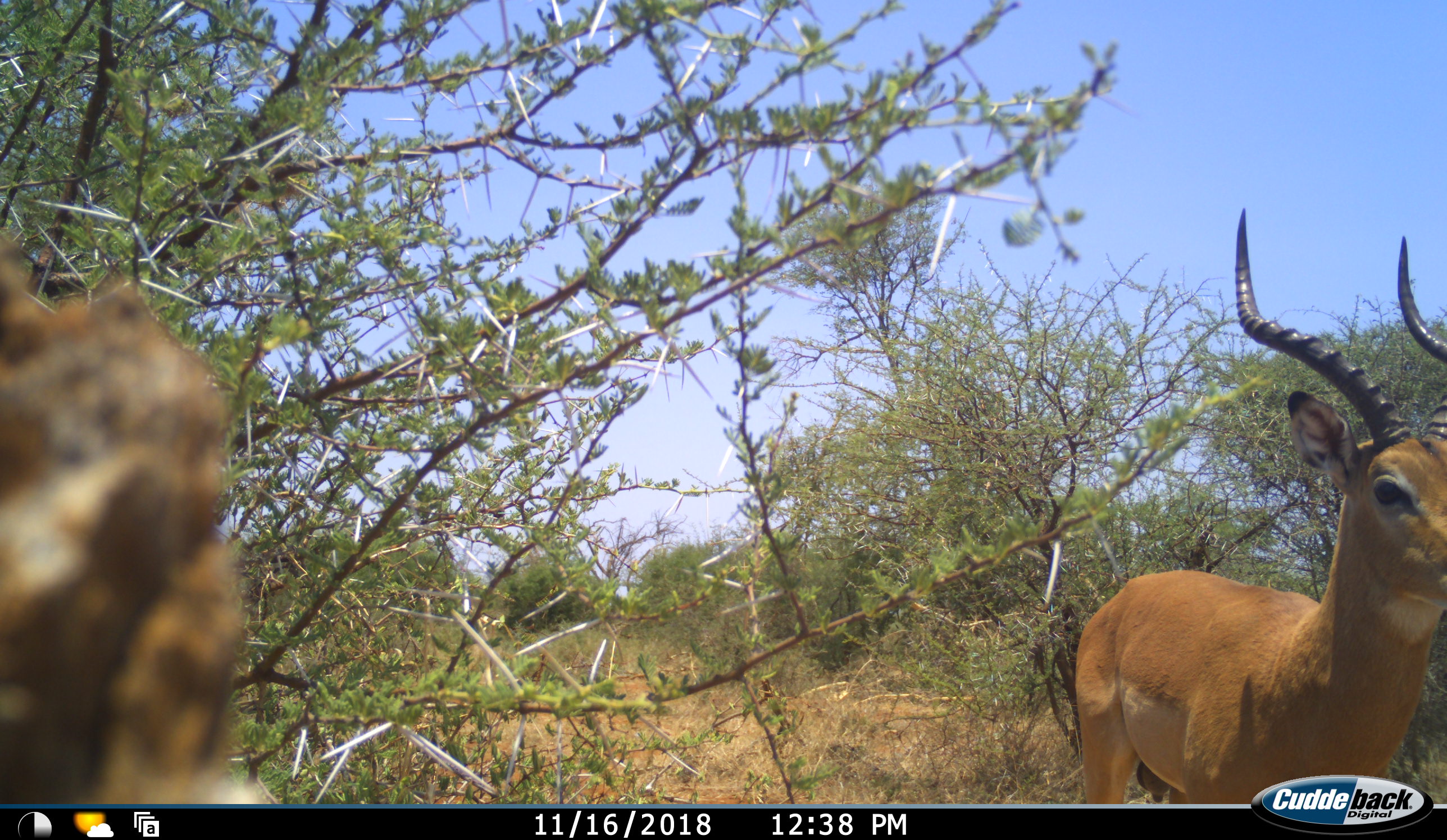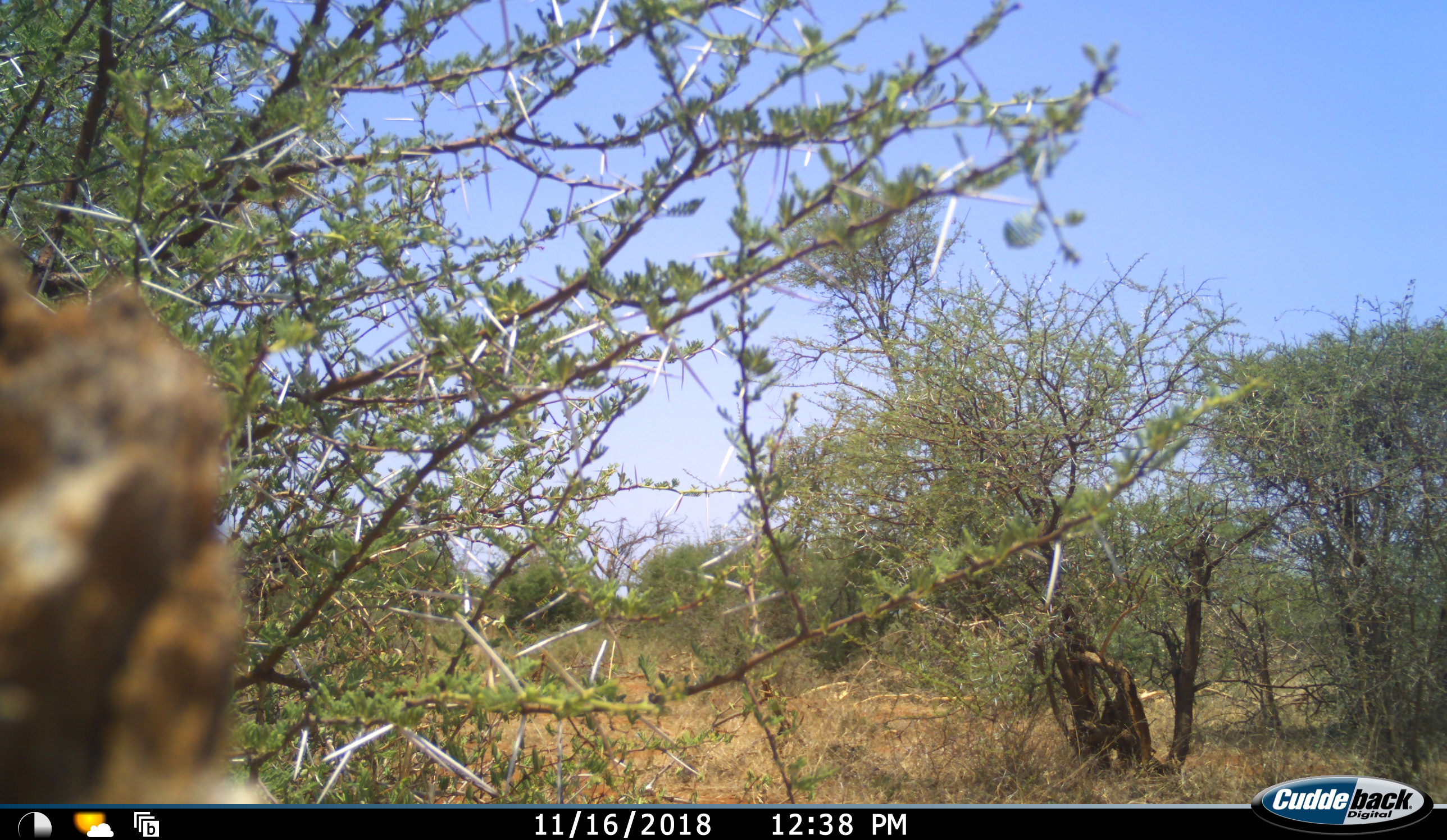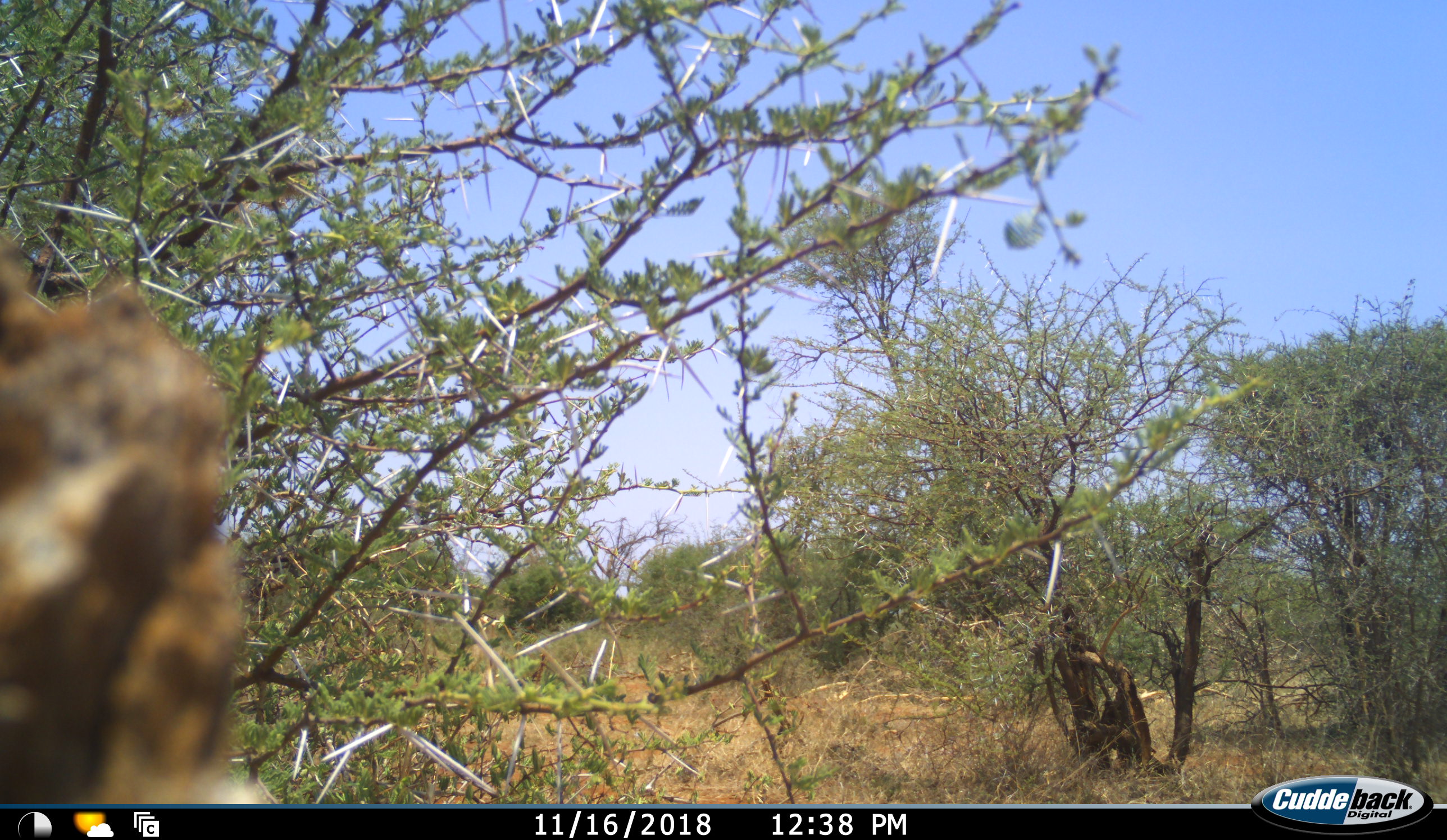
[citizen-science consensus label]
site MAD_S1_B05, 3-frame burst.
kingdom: Animalia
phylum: Chordata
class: Mammalia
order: Artiodactyla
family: Bovidae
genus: Aepyceros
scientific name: Aepyceros melampus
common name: impala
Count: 1.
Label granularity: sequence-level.